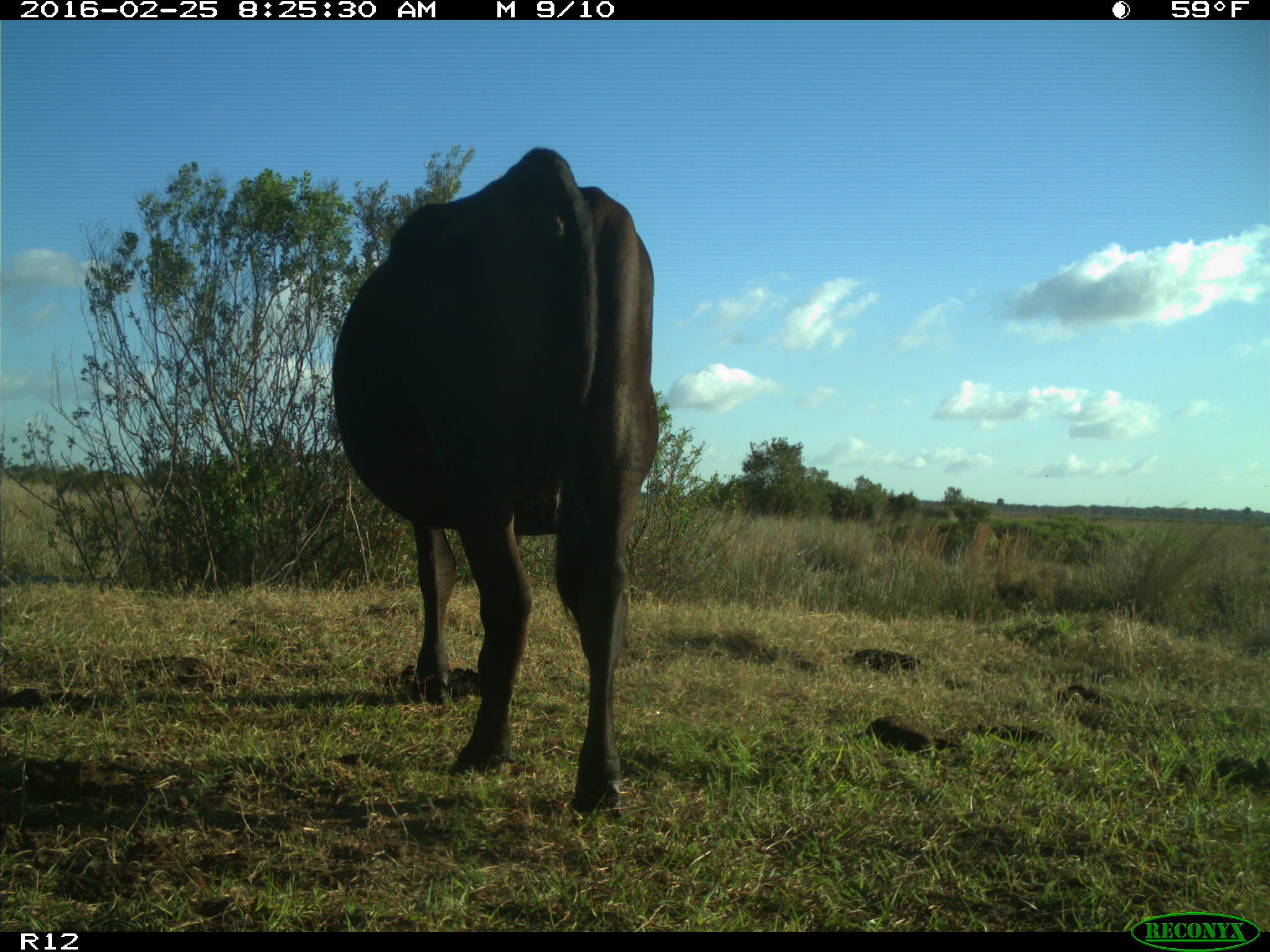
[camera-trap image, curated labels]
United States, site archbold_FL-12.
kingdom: Animalia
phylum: Chordata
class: Mammalia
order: Artiodactyla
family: Bovidae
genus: Bos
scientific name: Bos taurus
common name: domestic cow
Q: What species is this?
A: Bos taurus (domestic cow).